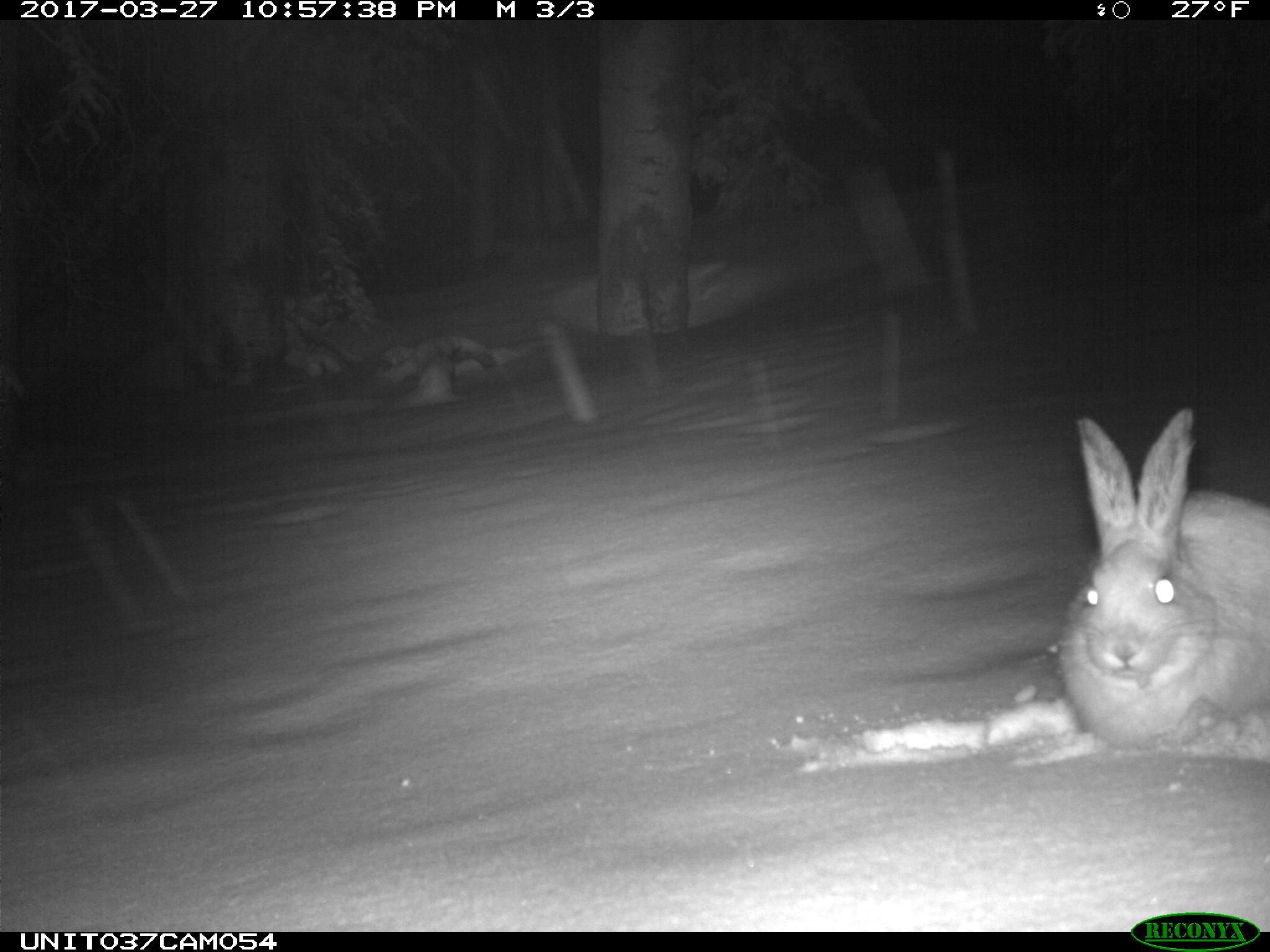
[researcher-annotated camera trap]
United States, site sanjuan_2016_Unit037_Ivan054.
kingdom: Animalia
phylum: Chordata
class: Mammalia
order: Lagomorpha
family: Leporidae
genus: Lepus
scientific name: Lepus americanus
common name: snowshoe hare